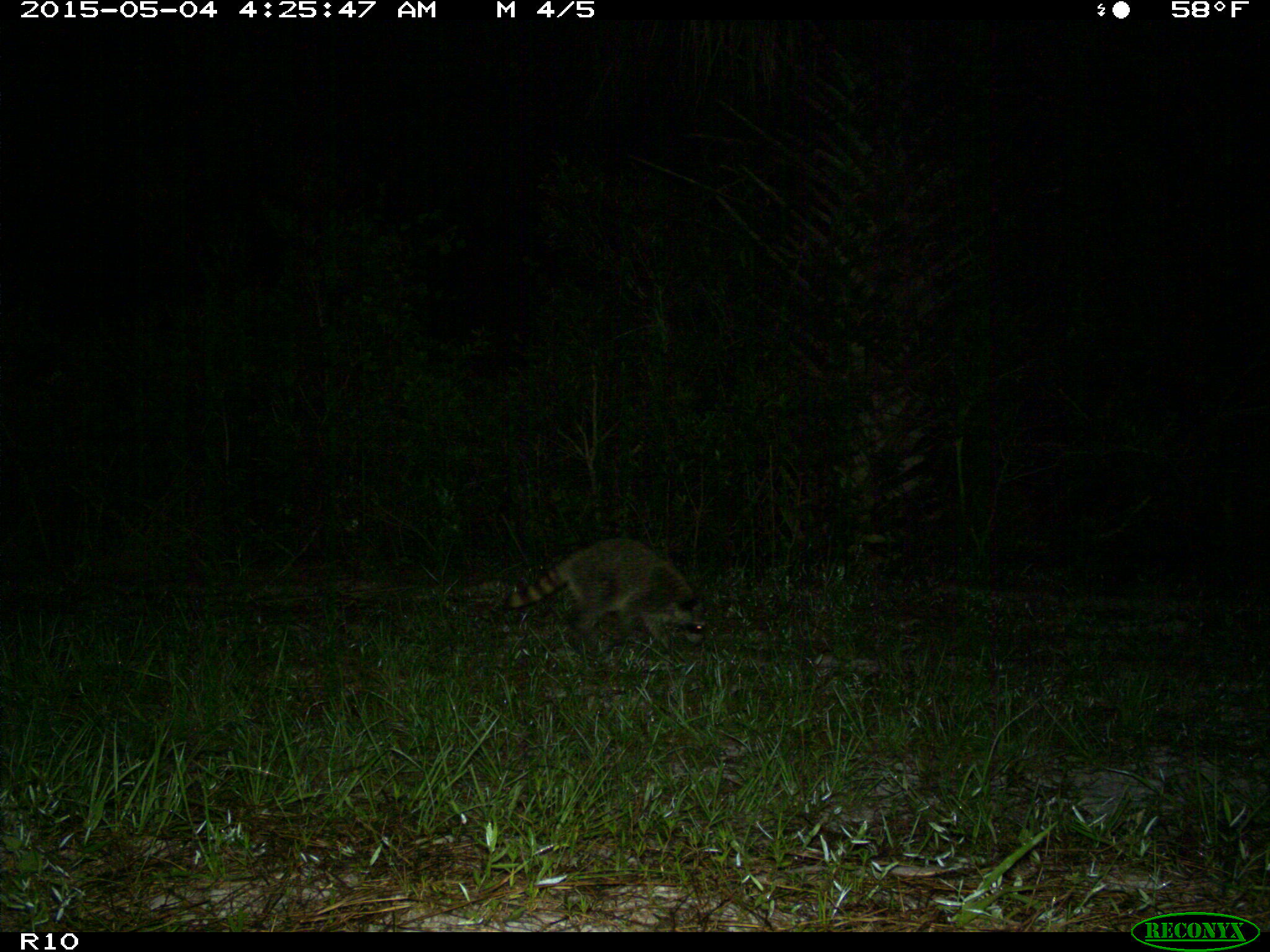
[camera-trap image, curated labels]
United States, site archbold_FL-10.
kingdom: Animalia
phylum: Chordata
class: Mammalia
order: Carnivora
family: Procyonidae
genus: Procyon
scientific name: Procyon lotor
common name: common raccoon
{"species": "Procyon lotor (common raccoon)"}